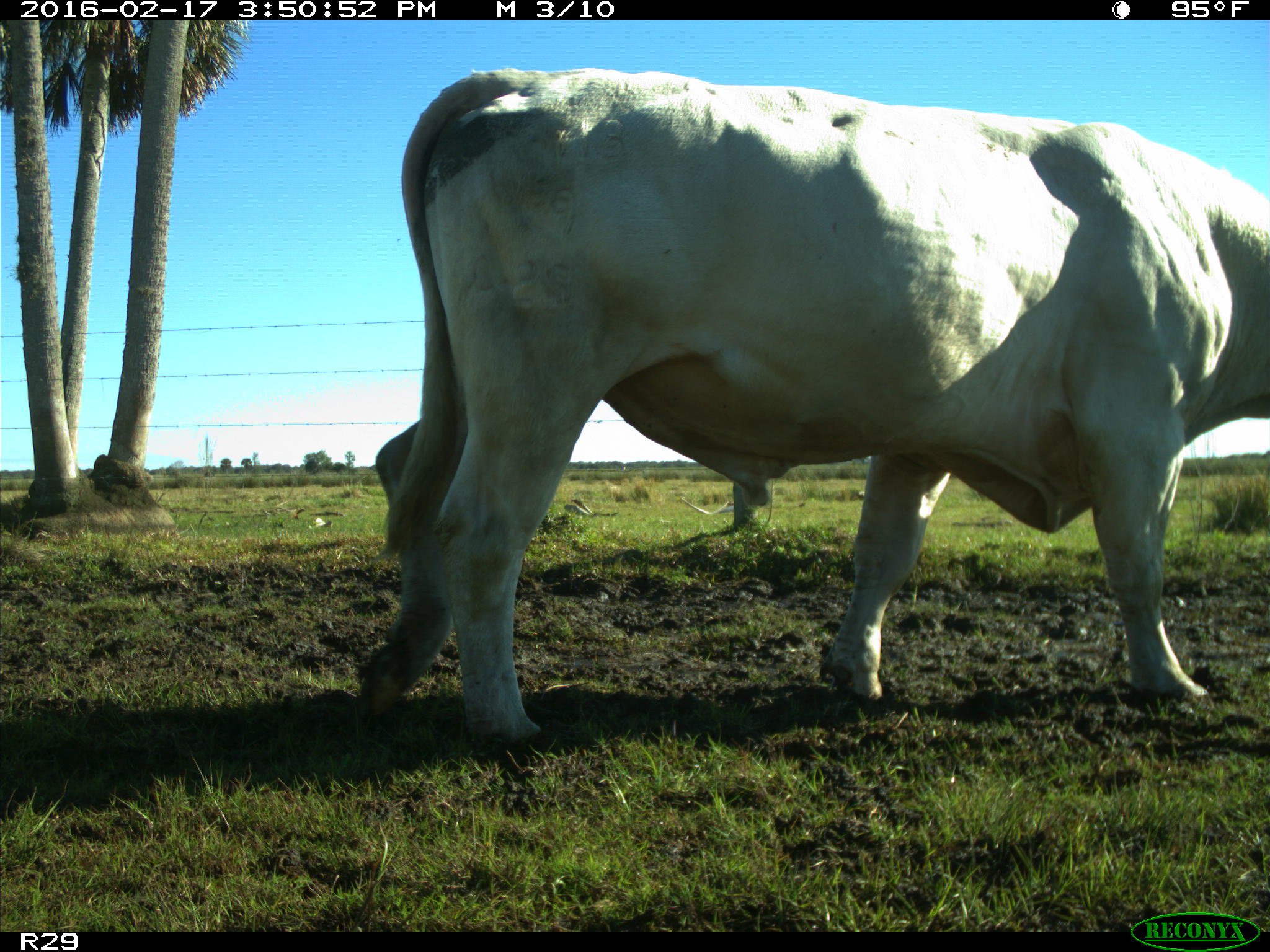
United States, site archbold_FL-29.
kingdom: Animalia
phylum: Chordata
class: Mammalia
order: Artiodactyla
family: Bovidae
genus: Bos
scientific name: Bos taurus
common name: domestic cow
Bos taurus (domestic cow).